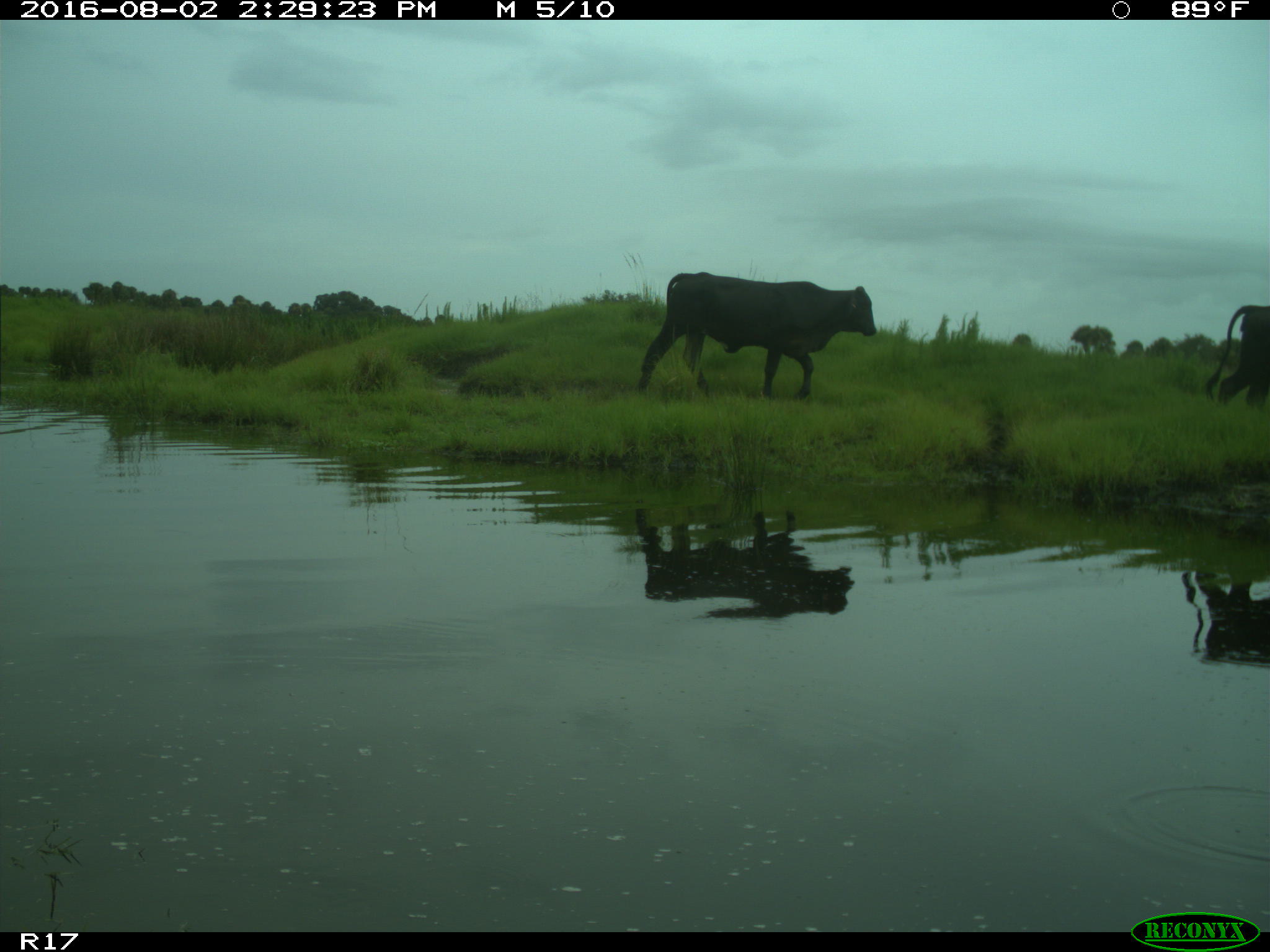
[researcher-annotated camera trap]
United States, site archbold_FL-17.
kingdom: Animalia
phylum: Chordata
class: Mammalia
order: Artiodactyla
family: Bovidae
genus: Bos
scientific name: Bos taurus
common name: domestic cow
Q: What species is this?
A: Bos taurus (domestic cow).